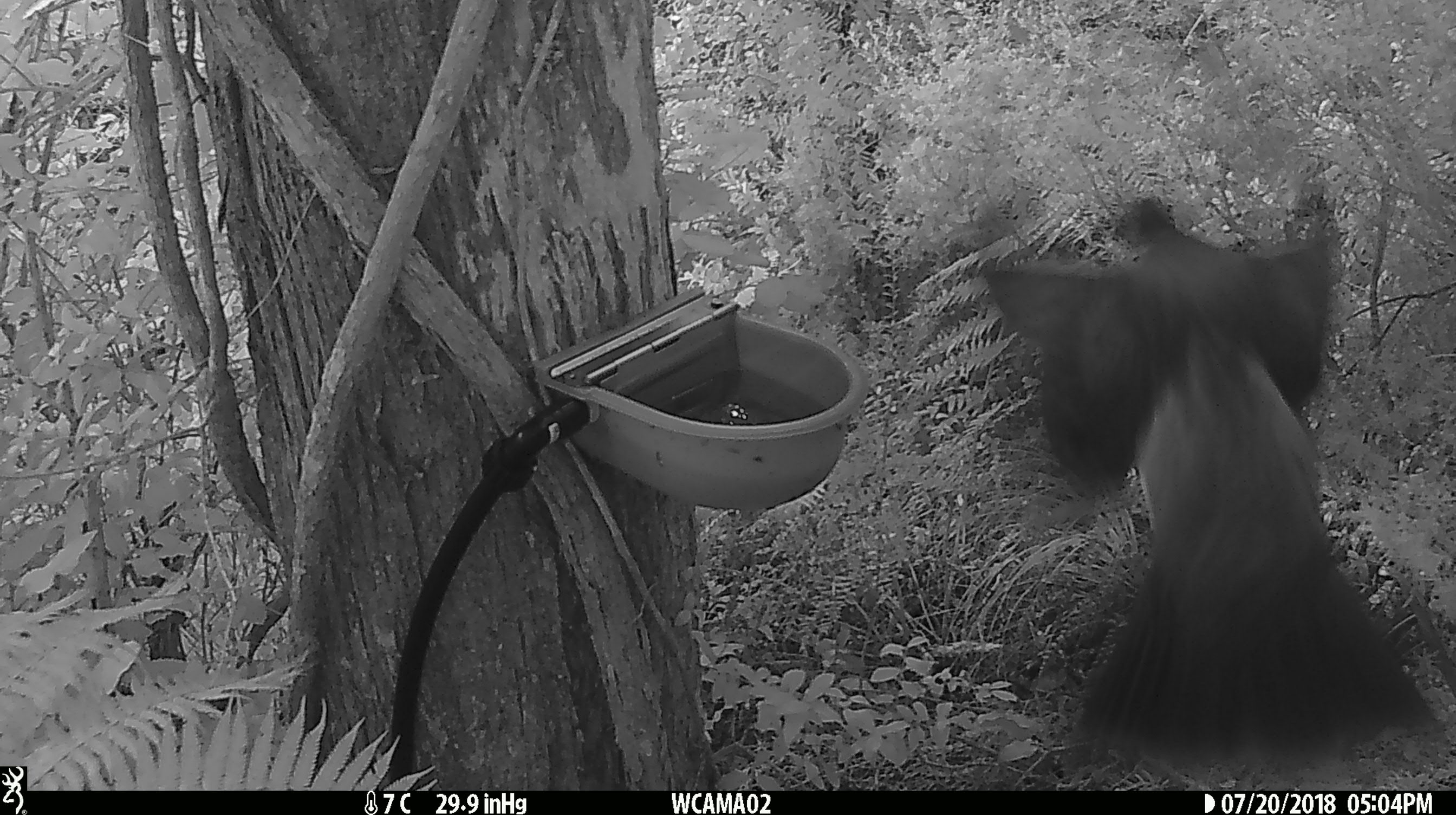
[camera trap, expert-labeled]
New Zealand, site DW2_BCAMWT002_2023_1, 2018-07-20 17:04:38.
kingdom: Animalia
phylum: Chordata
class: Aves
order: Columbiformes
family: Columbidae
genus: Hemiphaga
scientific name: Hemiphaga novaeseelandiae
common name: new zealand pigeon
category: kereru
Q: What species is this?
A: Kereru (new zealand pigeon) (Hemiphaga novaeseelandiae).